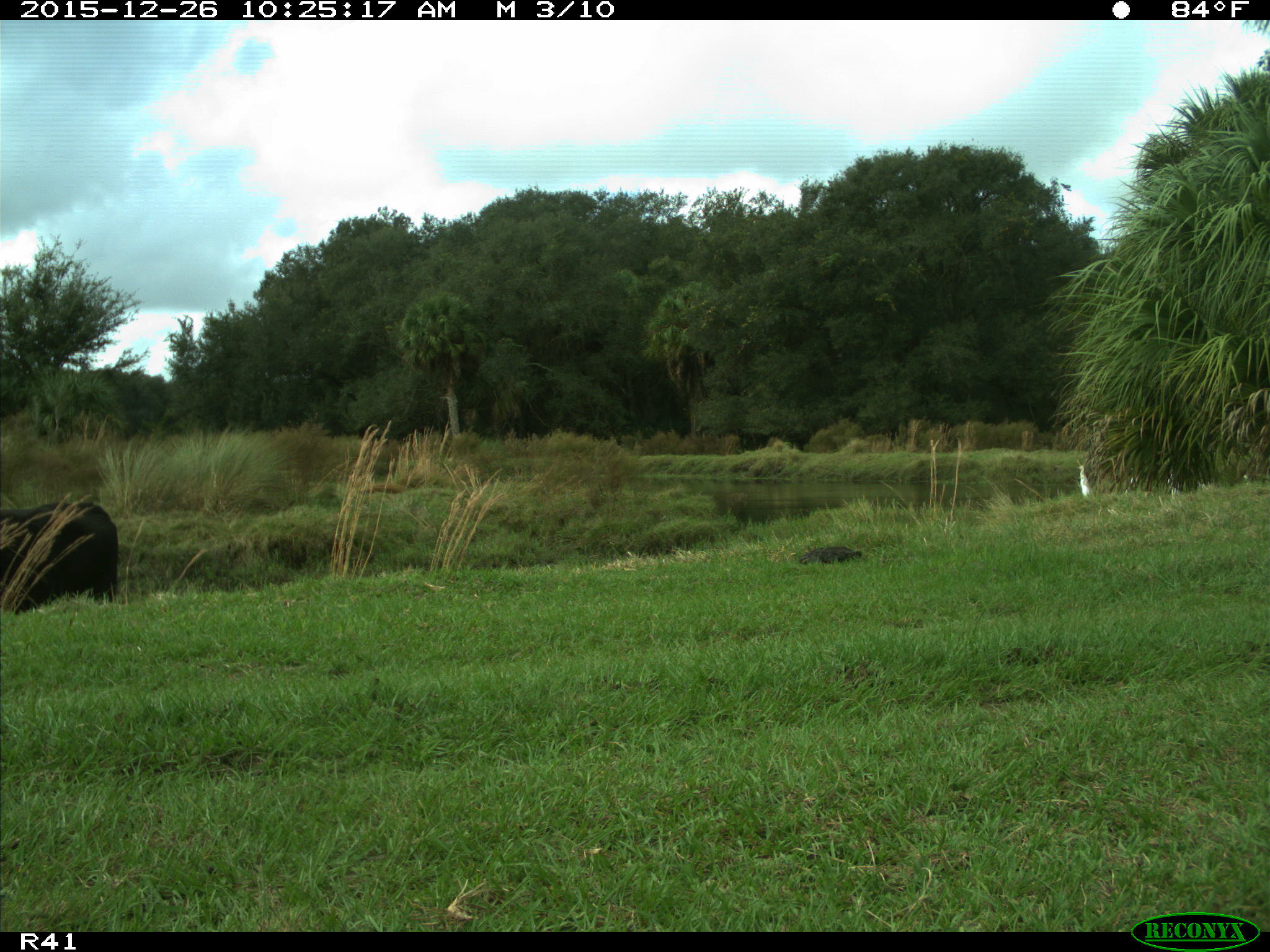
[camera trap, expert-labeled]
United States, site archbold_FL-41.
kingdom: Animalia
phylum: Chordata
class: Mammalia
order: Artiodactyla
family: Bovidae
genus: Bos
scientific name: Bos taurus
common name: domestic cow